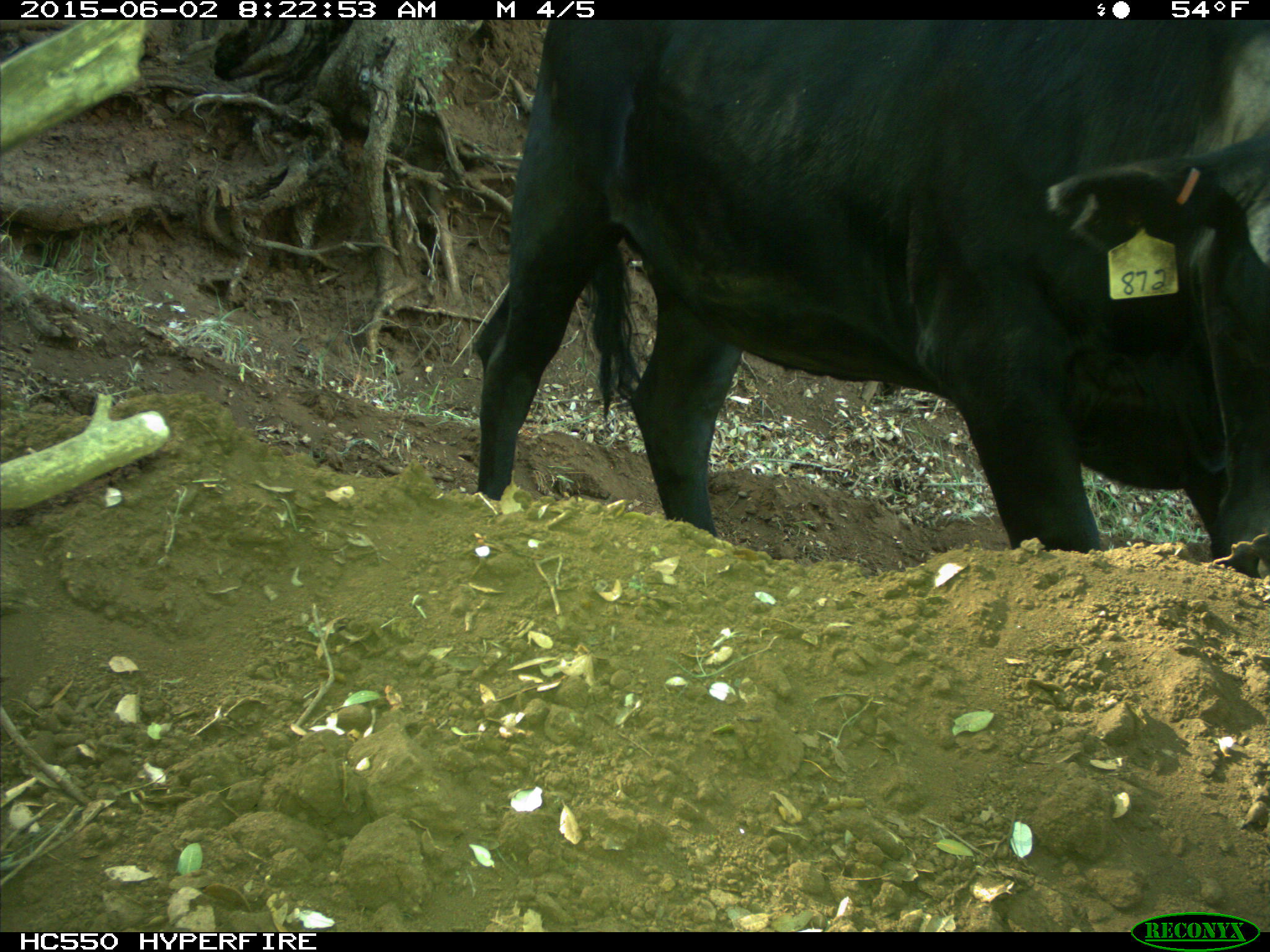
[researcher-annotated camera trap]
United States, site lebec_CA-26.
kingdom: Animalia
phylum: Chordata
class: Mammalia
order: Artiodactyla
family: Bovidae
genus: Bos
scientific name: Bos taurus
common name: domestic cow